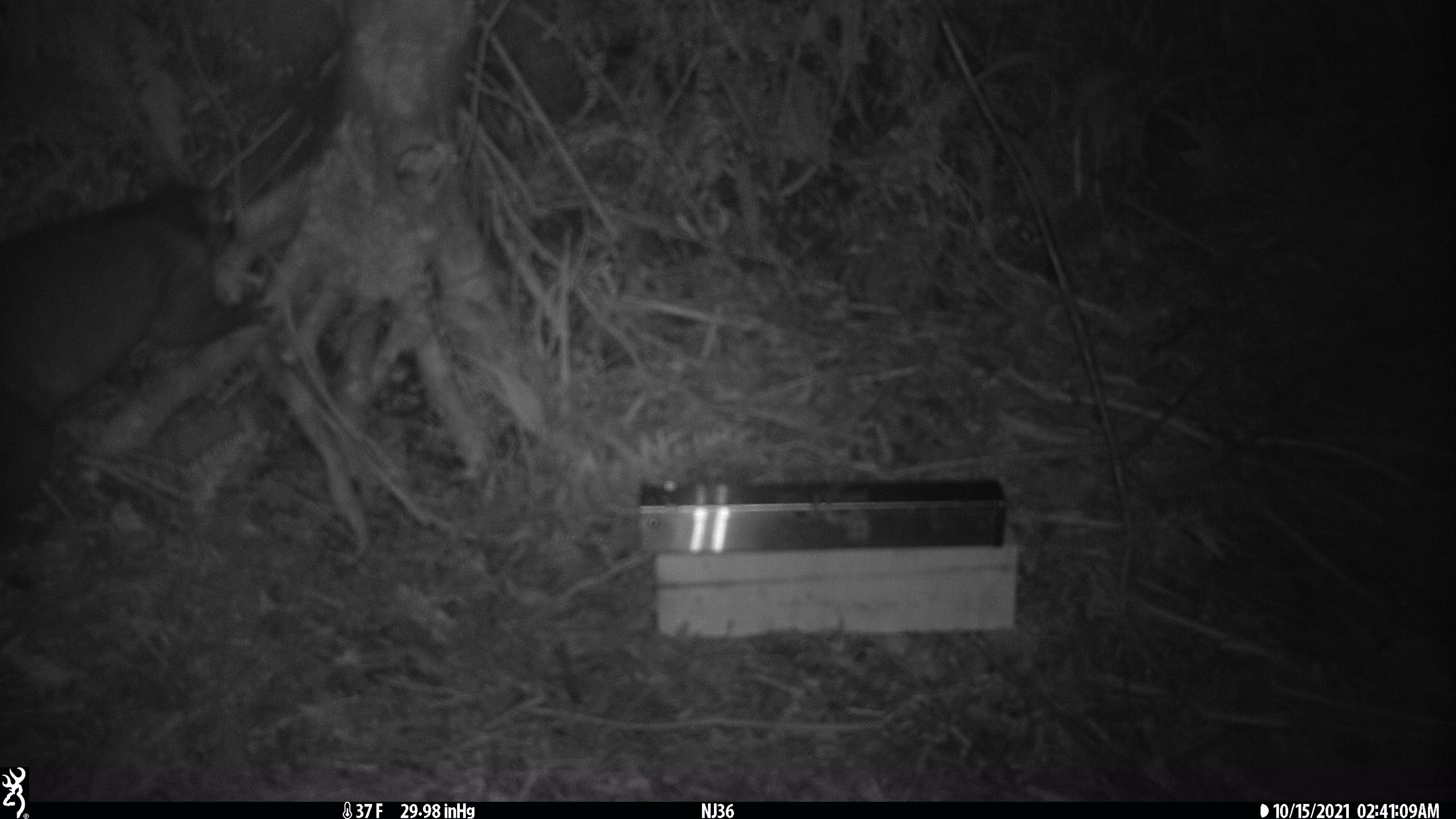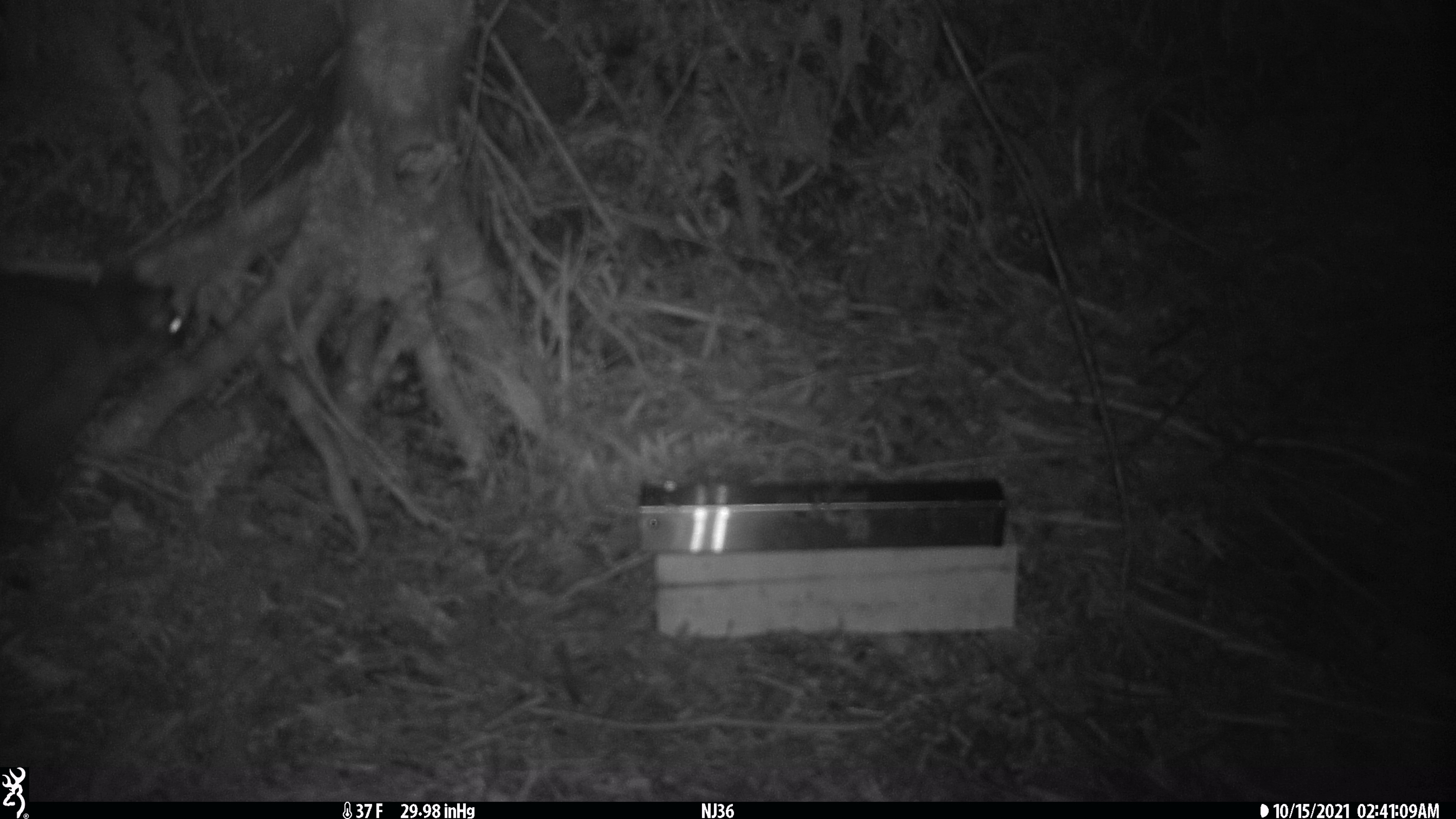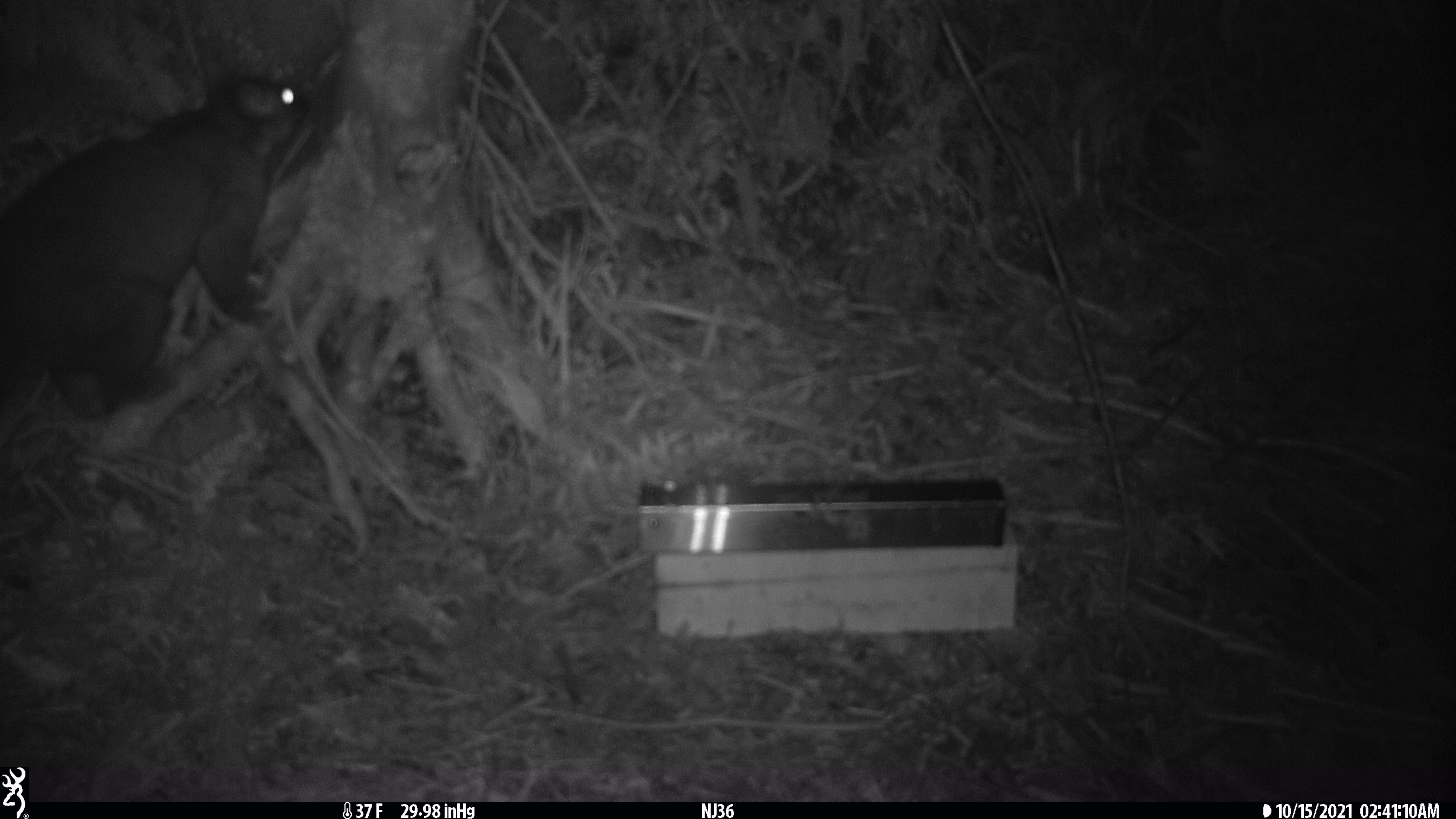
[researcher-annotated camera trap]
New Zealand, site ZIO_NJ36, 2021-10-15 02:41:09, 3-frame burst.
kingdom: Animalia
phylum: Chordata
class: Mammalia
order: Diprotodontia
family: Phalangeridae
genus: Trichosurus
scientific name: Trichosurus vulpecula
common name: common brushtail possum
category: possum